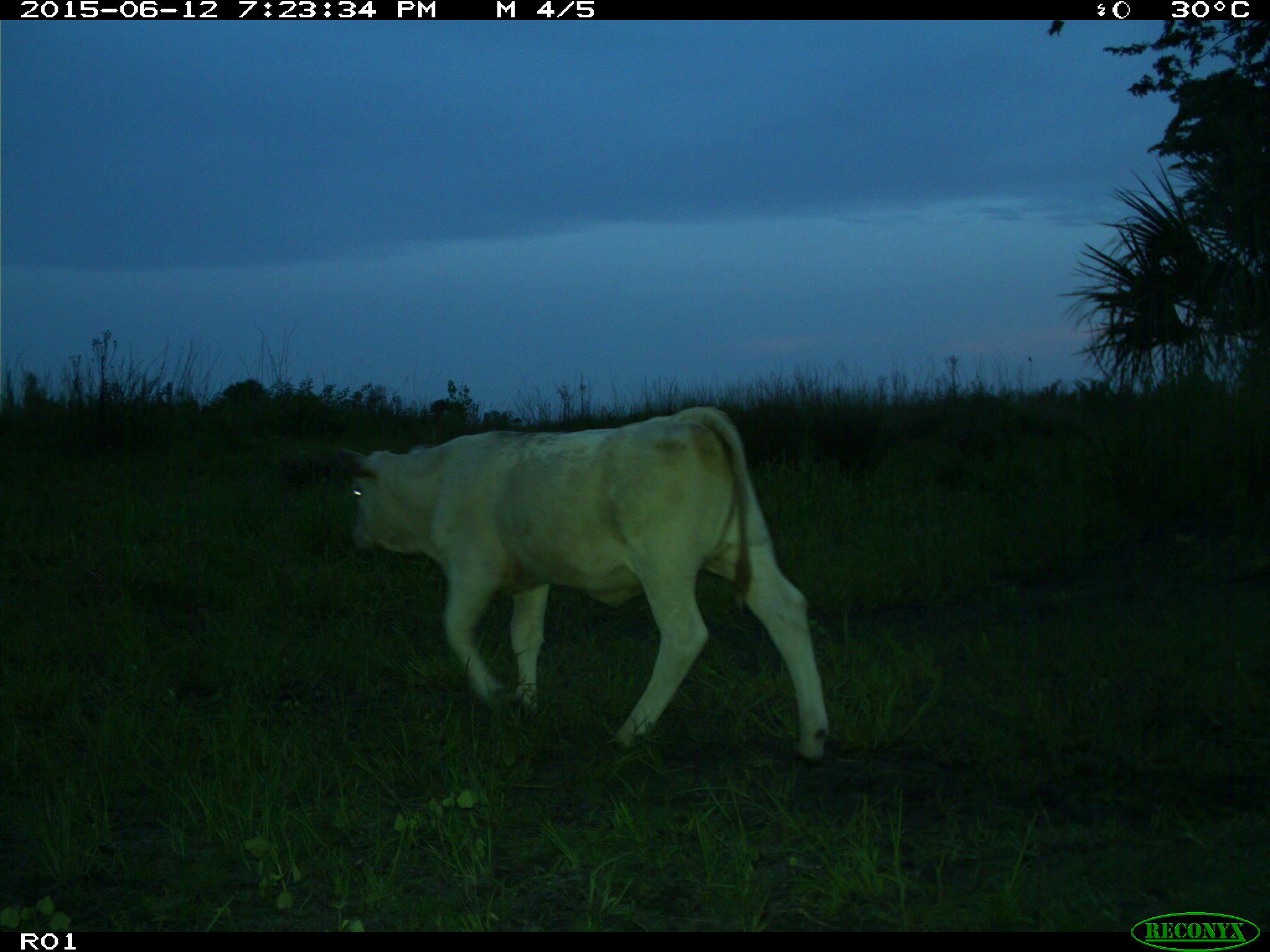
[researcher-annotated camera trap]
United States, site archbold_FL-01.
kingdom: Animalia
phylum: Chordata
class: Mammalia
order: Artiodactyla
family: Bovidae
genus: Bos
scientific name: Bos taurus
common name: domestic cow